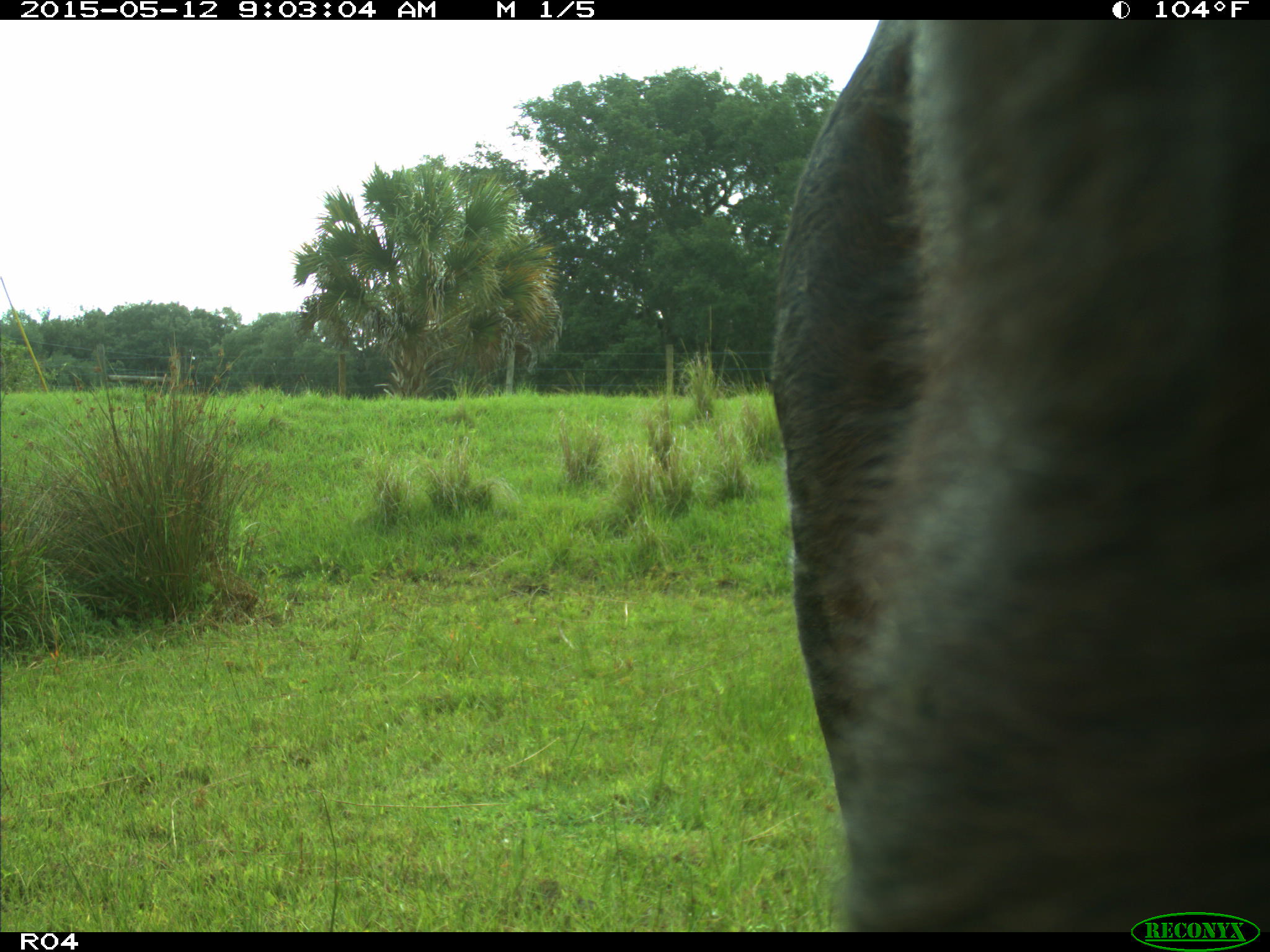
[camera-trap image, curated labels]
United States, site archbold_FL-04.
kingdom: Animalia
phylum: Chordata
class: Mammalia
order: Artiodactyla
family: Bovidae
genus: Bos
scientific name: Bos taurus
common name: domestic cow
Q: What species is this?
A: Bos taurus (domestic cow).